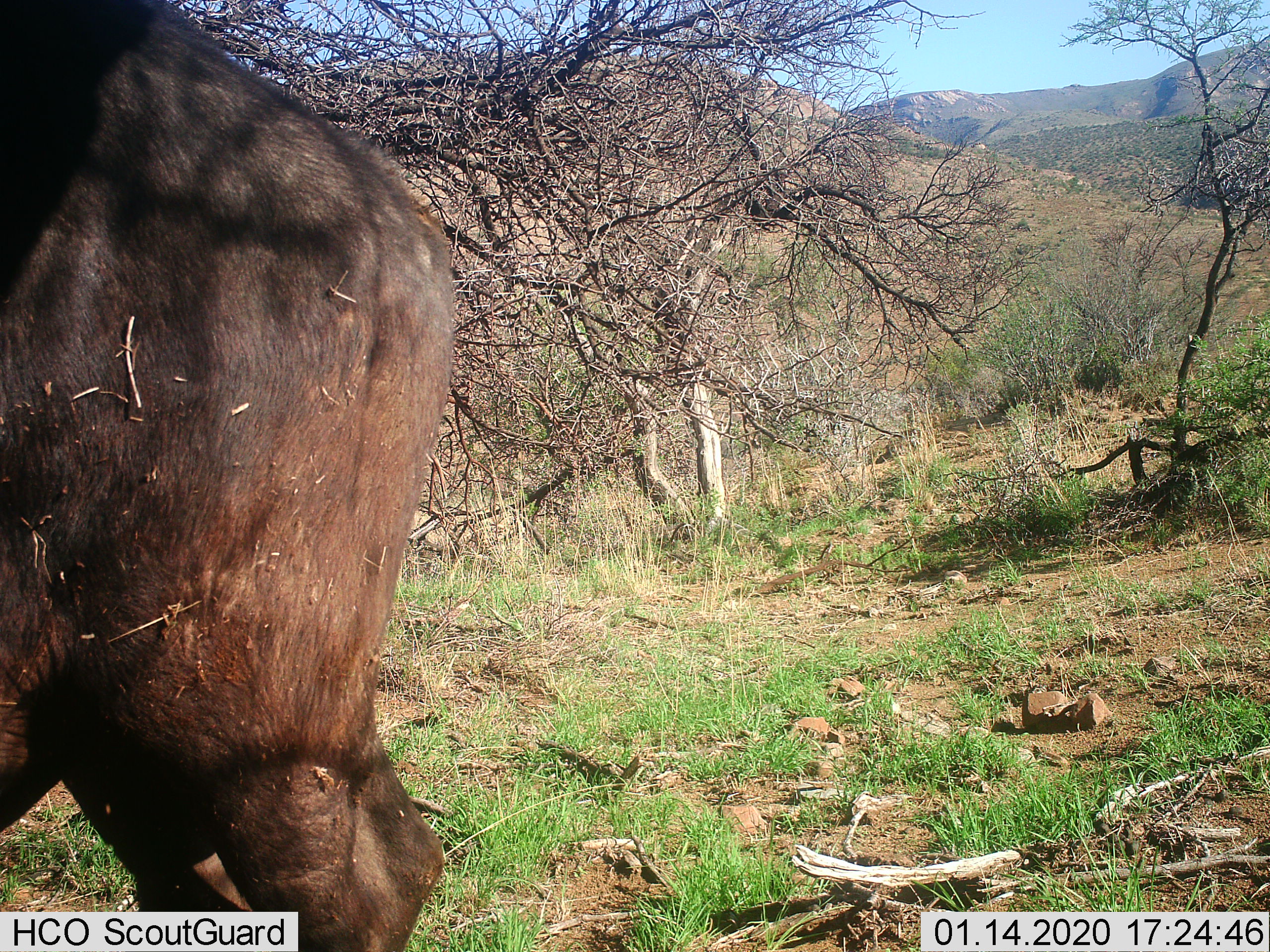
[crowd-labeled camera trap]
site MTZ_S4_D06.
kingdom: Animalia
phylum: Chordata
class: Mammalia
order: Artiodactyla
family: Bovidae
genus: Syncerus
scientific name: Syncerus caffer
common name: african buffalo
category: buffalo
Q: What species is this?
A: Buffalo (african buffalo) (Syncerus caffer).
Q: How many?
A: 1.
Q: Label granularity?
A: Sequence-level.